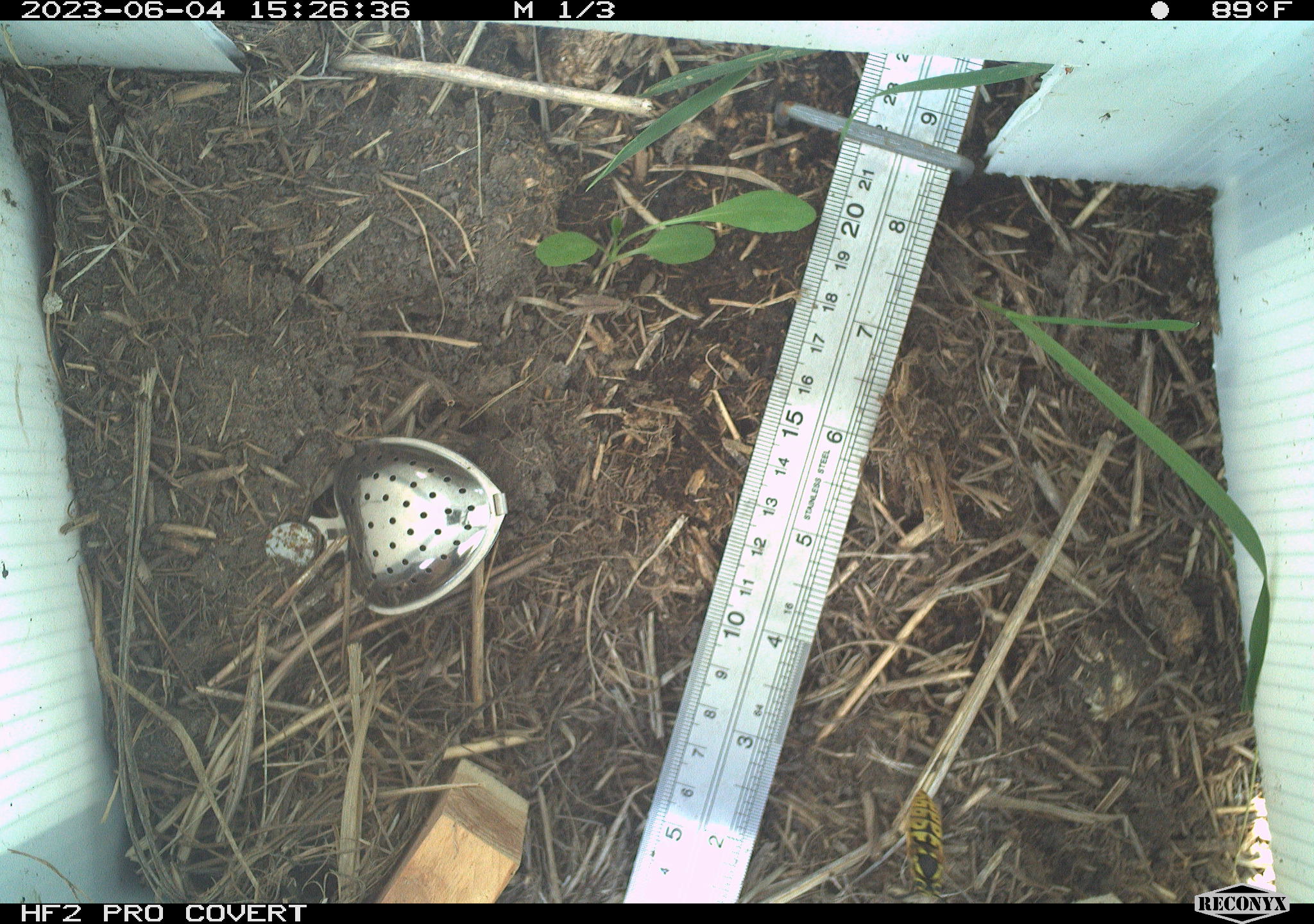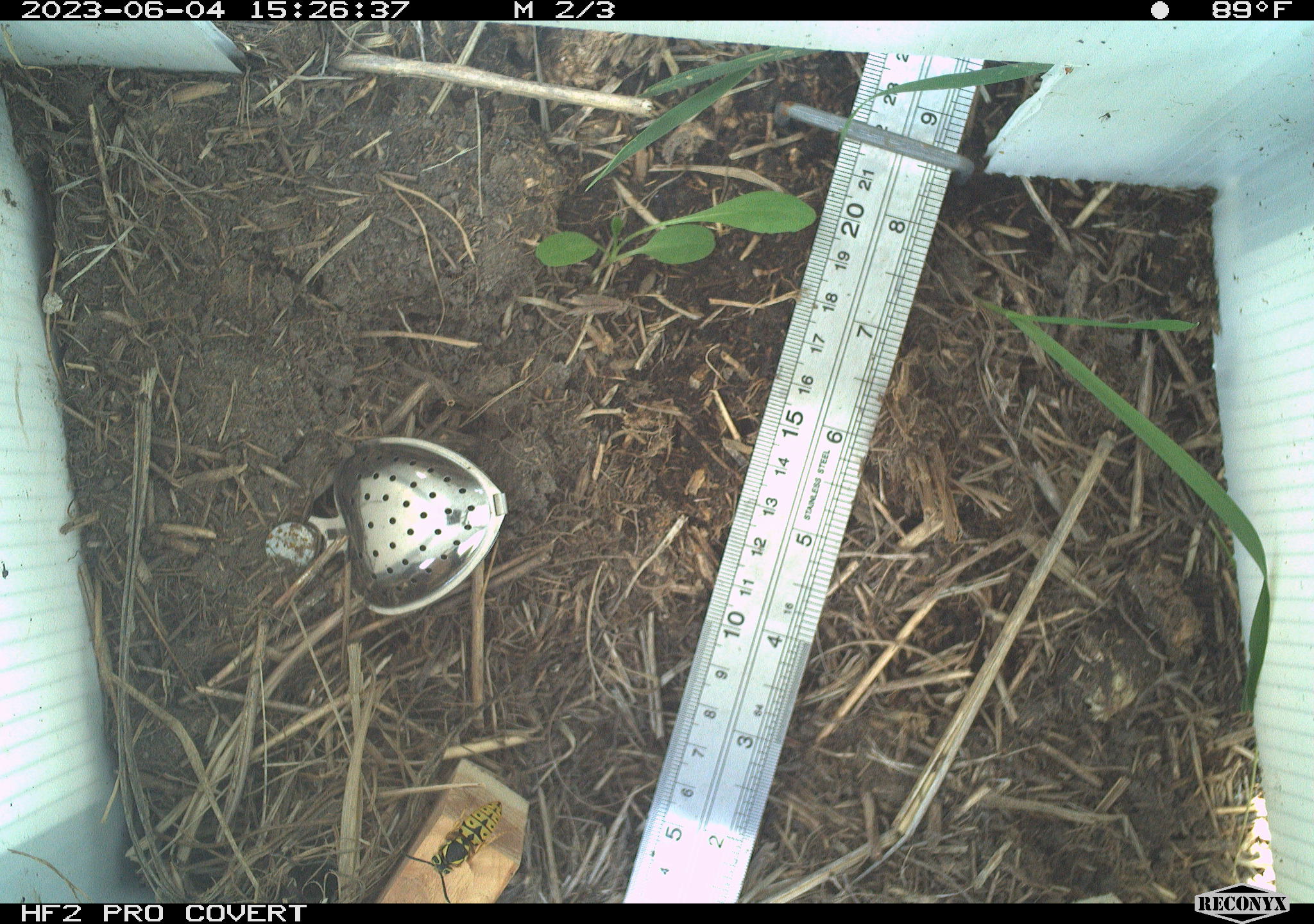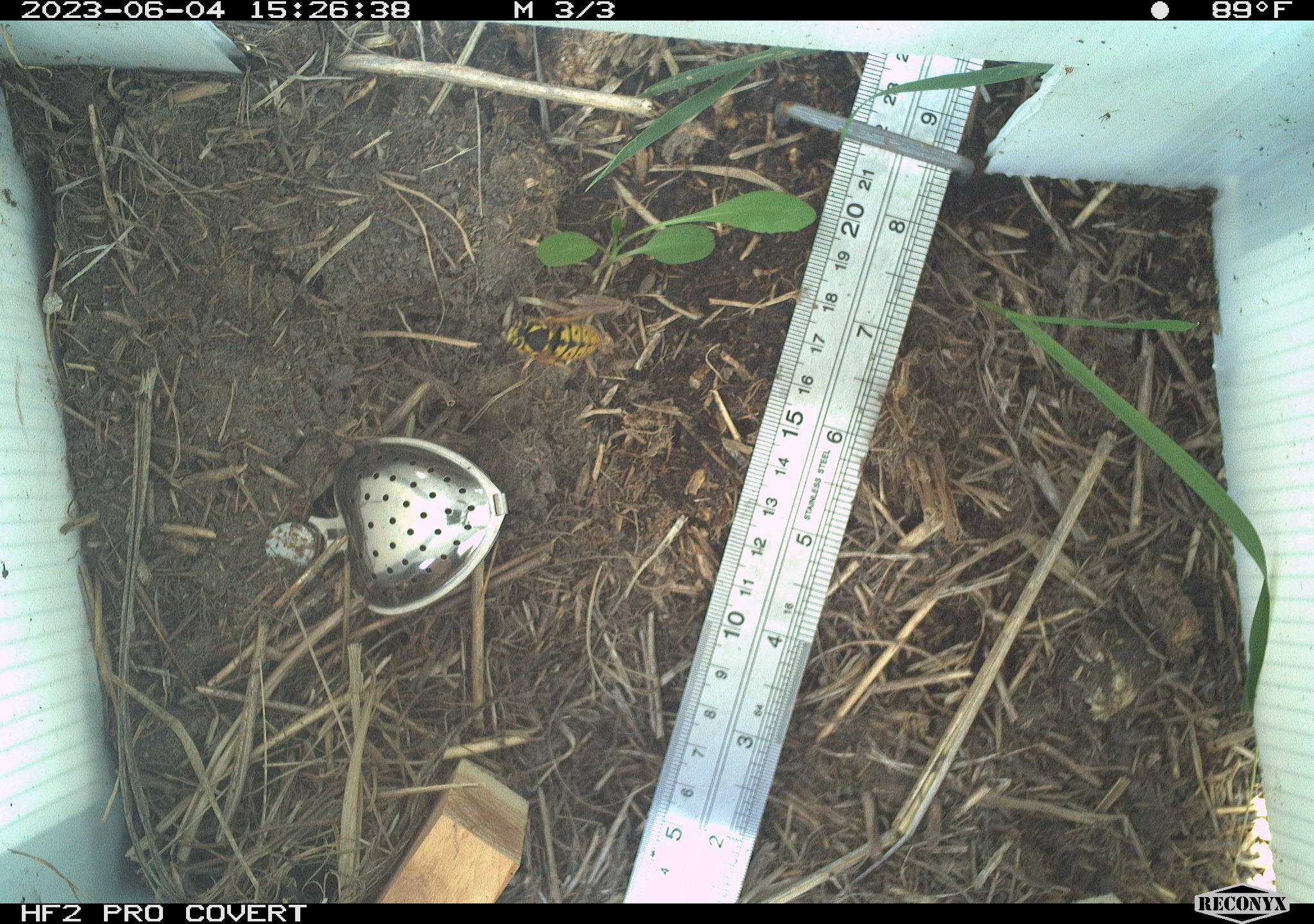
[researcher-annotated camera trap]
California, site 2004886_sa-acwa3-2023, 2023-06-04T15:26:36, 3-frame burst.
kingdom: Animalia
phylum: Arthropoda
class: Insecta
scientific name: Insecta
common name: insect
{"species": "insect (Insecta)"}